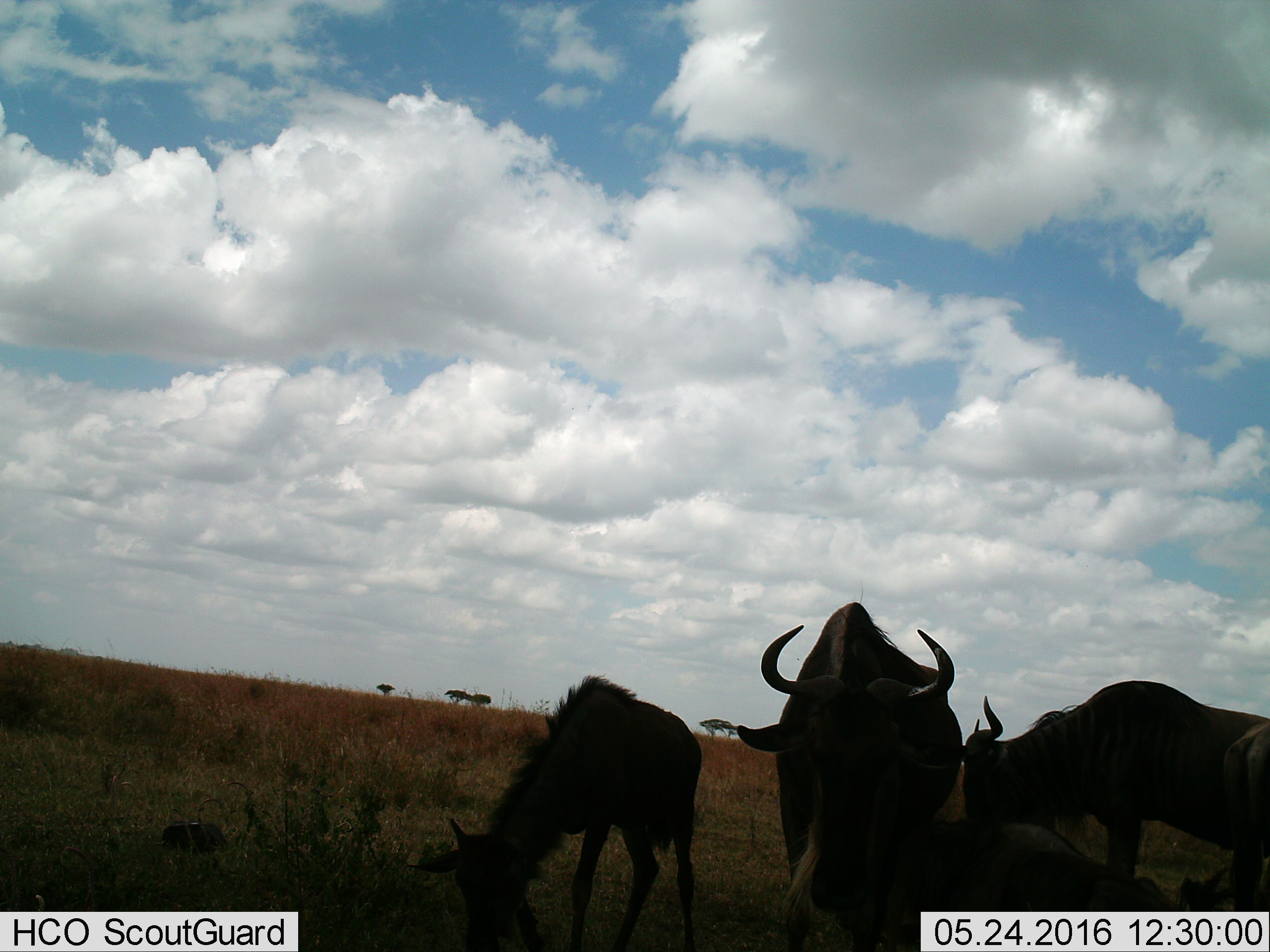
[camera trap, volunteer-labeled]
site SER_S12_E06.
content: unidentified animal